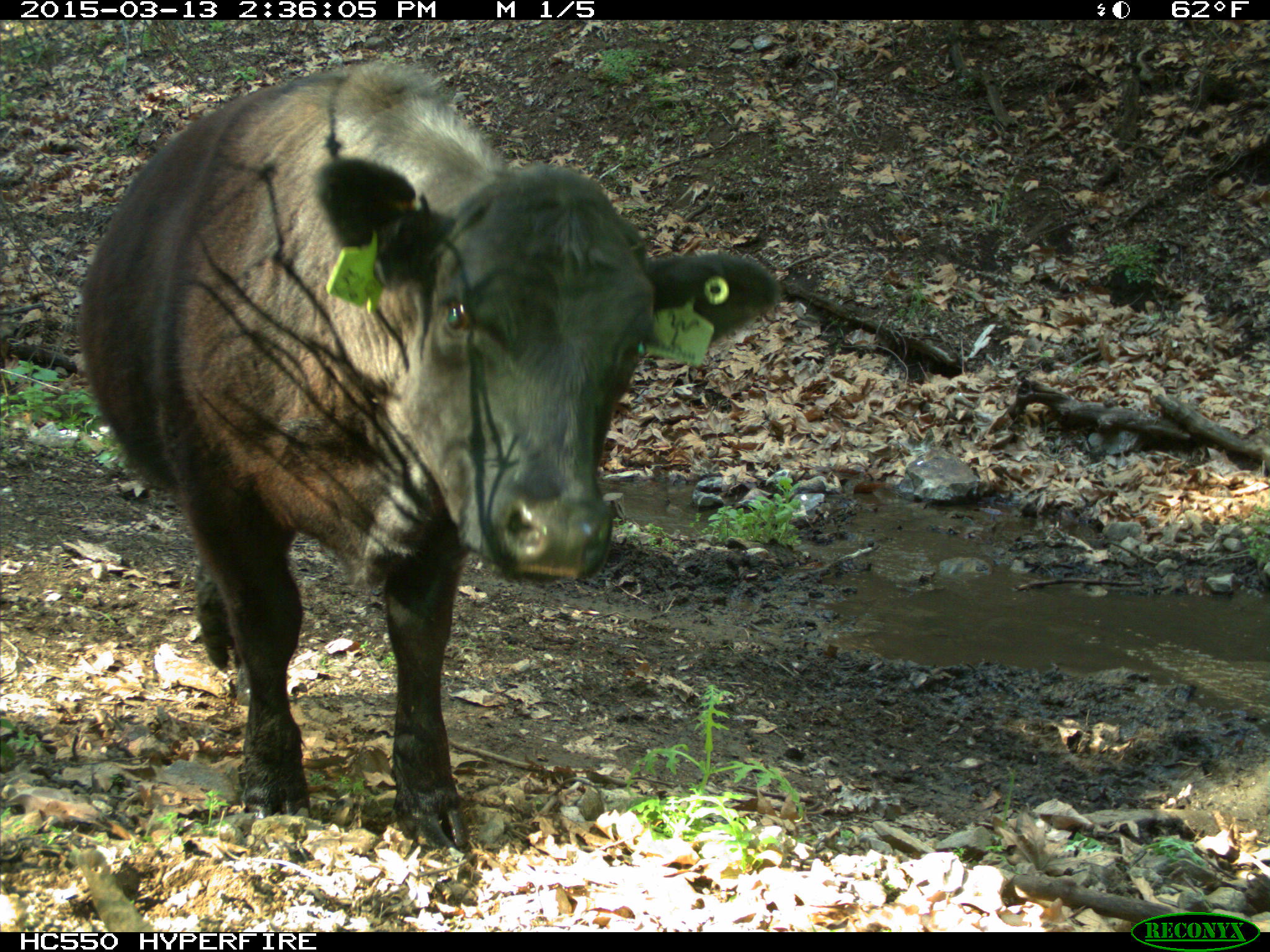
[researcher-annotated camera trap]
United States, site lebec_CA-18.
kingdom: Animalia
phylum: Chordata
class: Mammalia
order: Artiodactyla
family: Bovidae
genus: Bos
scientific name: Bos taurus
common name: domestic cow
Bos taurus (domestic cow).